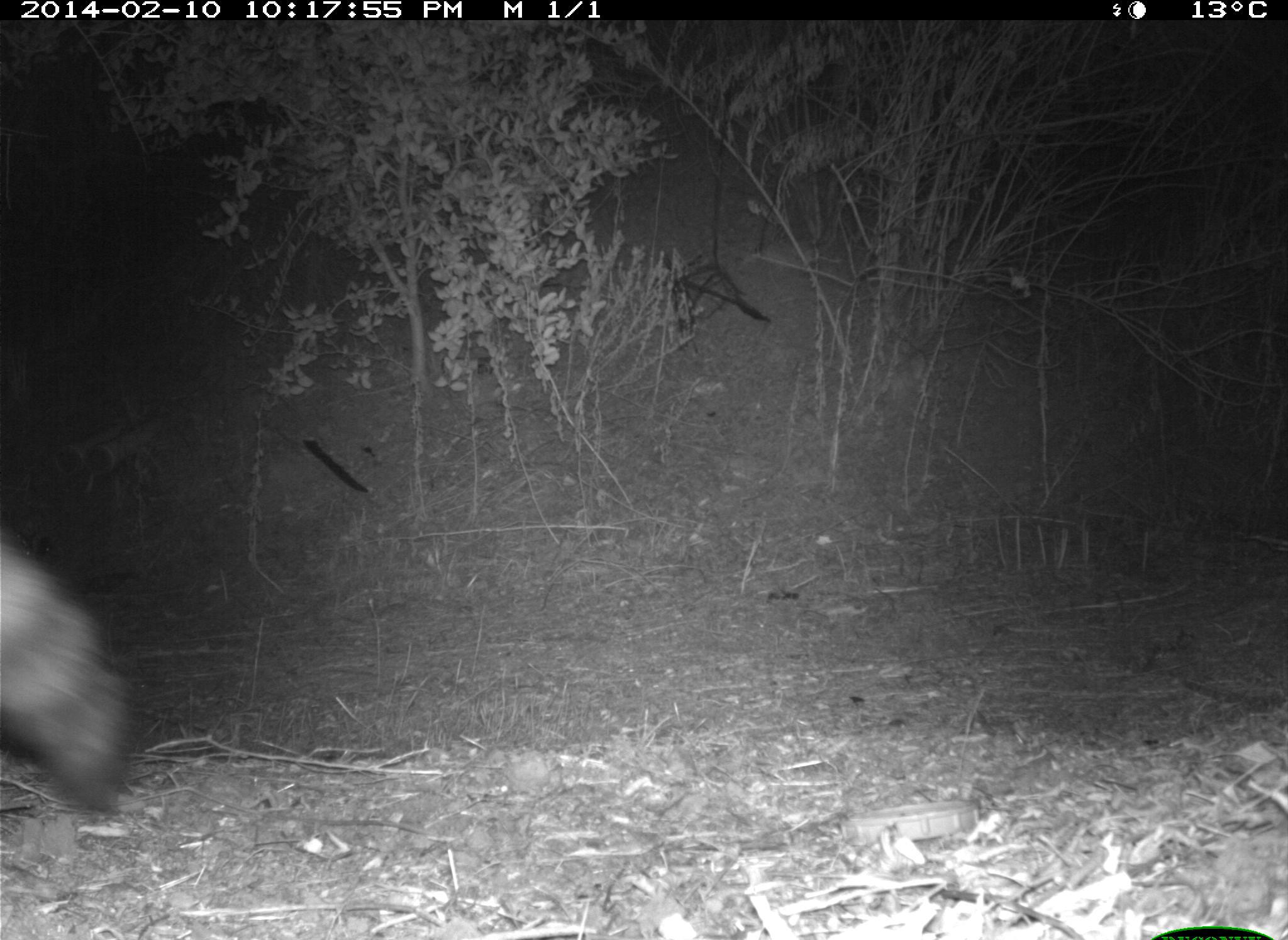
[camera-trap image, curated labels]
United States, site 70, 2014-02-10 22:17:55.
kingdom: Animalia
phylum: Chordata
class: Mammalia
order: Carnivora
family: Procyonidae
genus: Procyon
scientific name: Procyon lotor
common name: raccoon